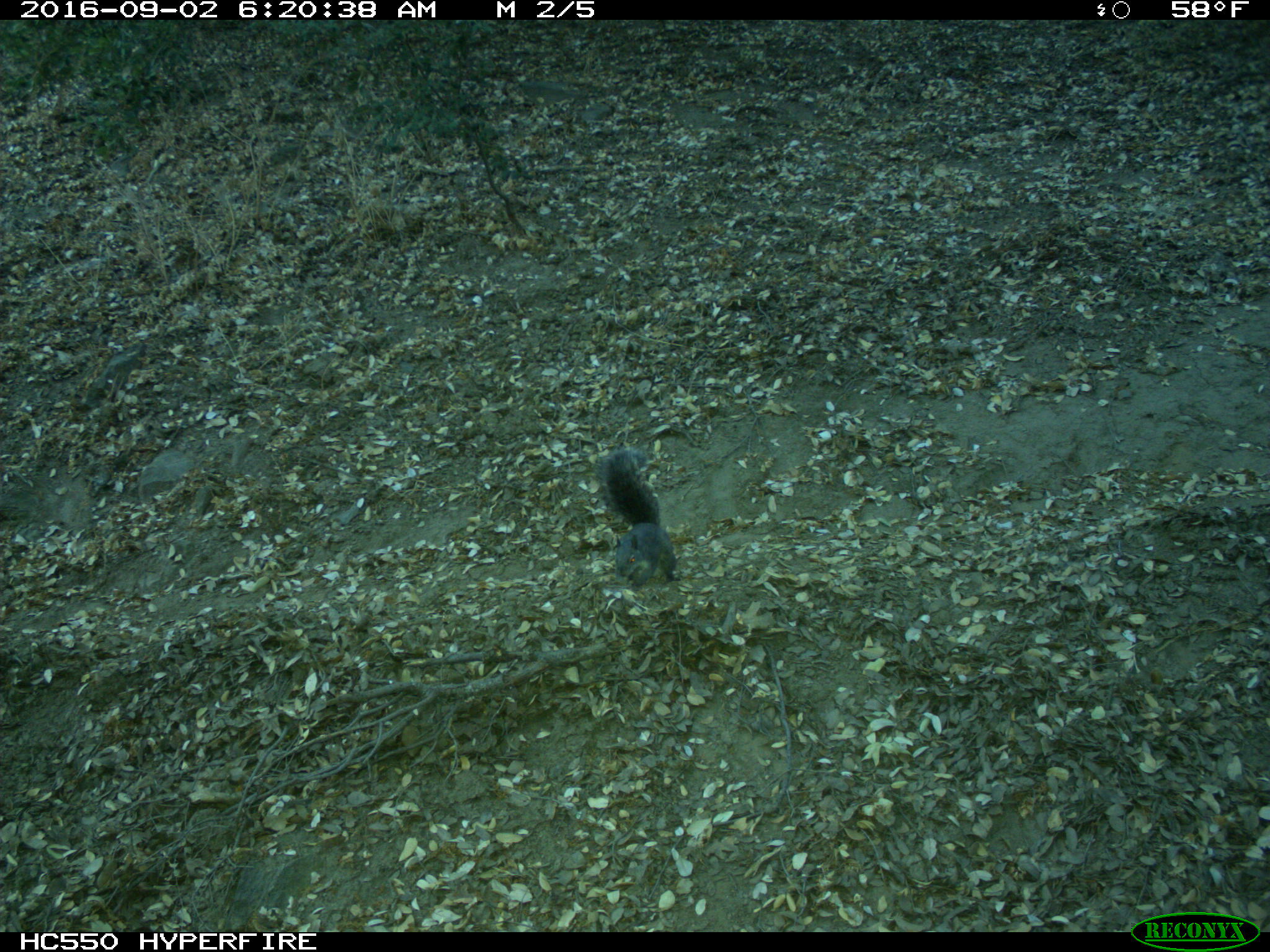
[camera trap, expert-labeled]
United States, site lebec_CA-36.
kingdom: Animalia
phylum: Chordata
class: Mammalia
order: Rodentia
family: Sciuridae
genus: Sciurus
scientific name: Sciurus carolinensis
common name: eastern gray squirrel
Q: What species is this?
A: Sciurus carolinensis (eastern gray squirrel).